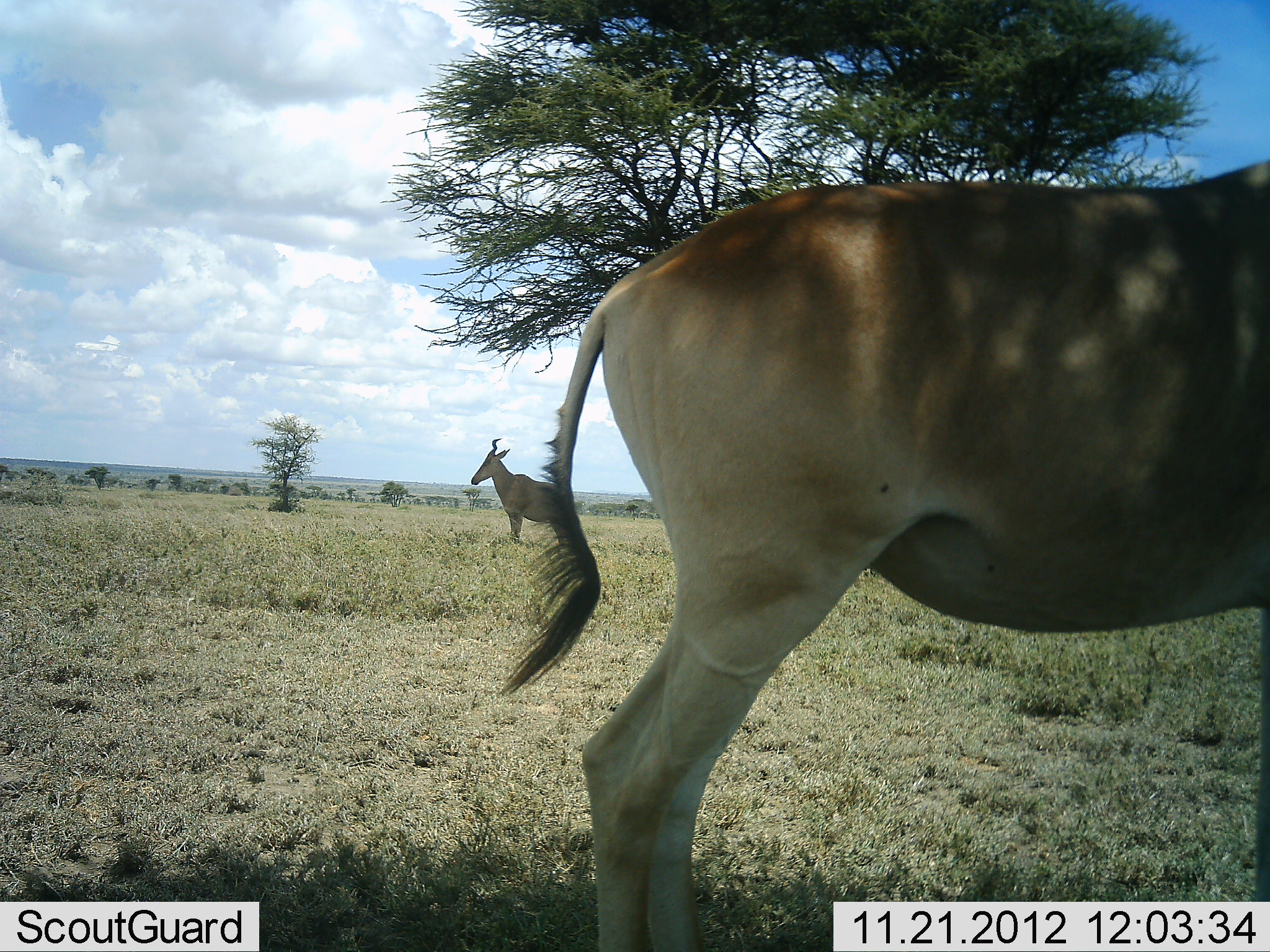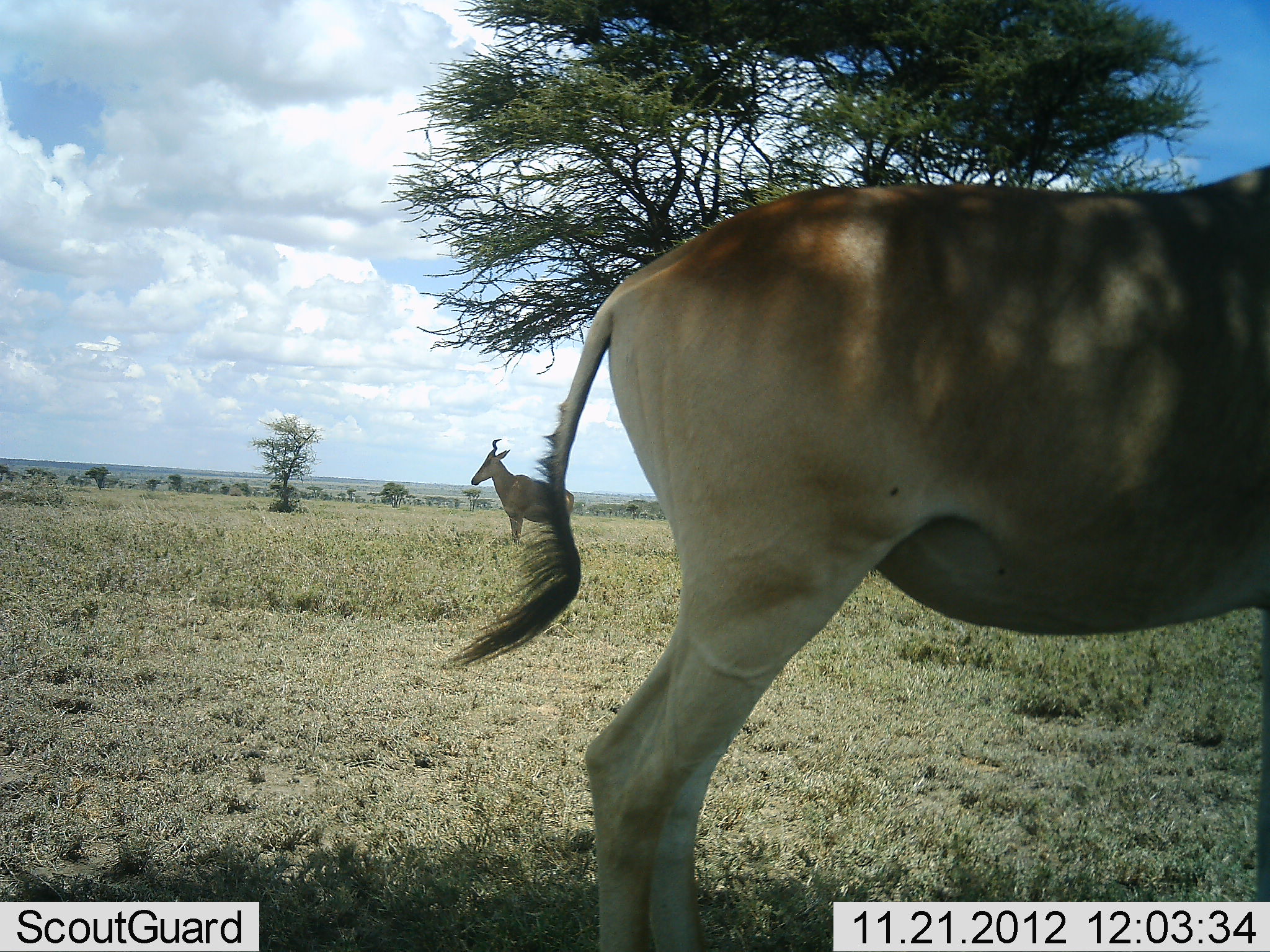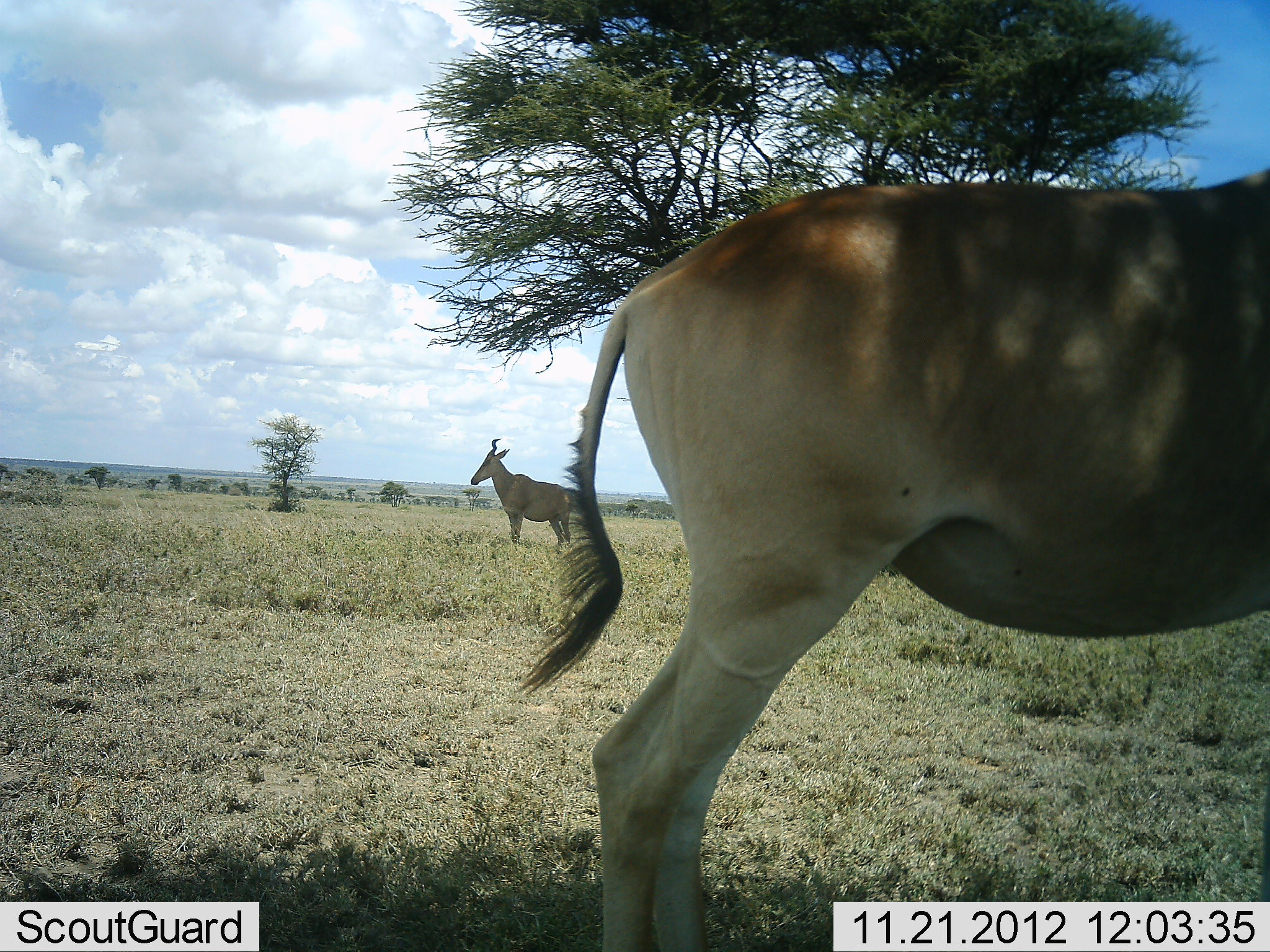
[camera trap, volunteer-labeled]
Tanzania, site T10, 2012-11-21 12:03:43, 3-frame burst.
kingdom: Animalia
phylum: Chordata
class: Mammalia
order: Artiodactyla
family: Bovidae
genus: Alcelaphus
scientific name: Alcelaphus buselaphus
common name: hartebeest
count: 2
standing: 100%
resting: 0%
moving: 0%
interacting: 0%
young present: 0%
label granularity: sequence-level